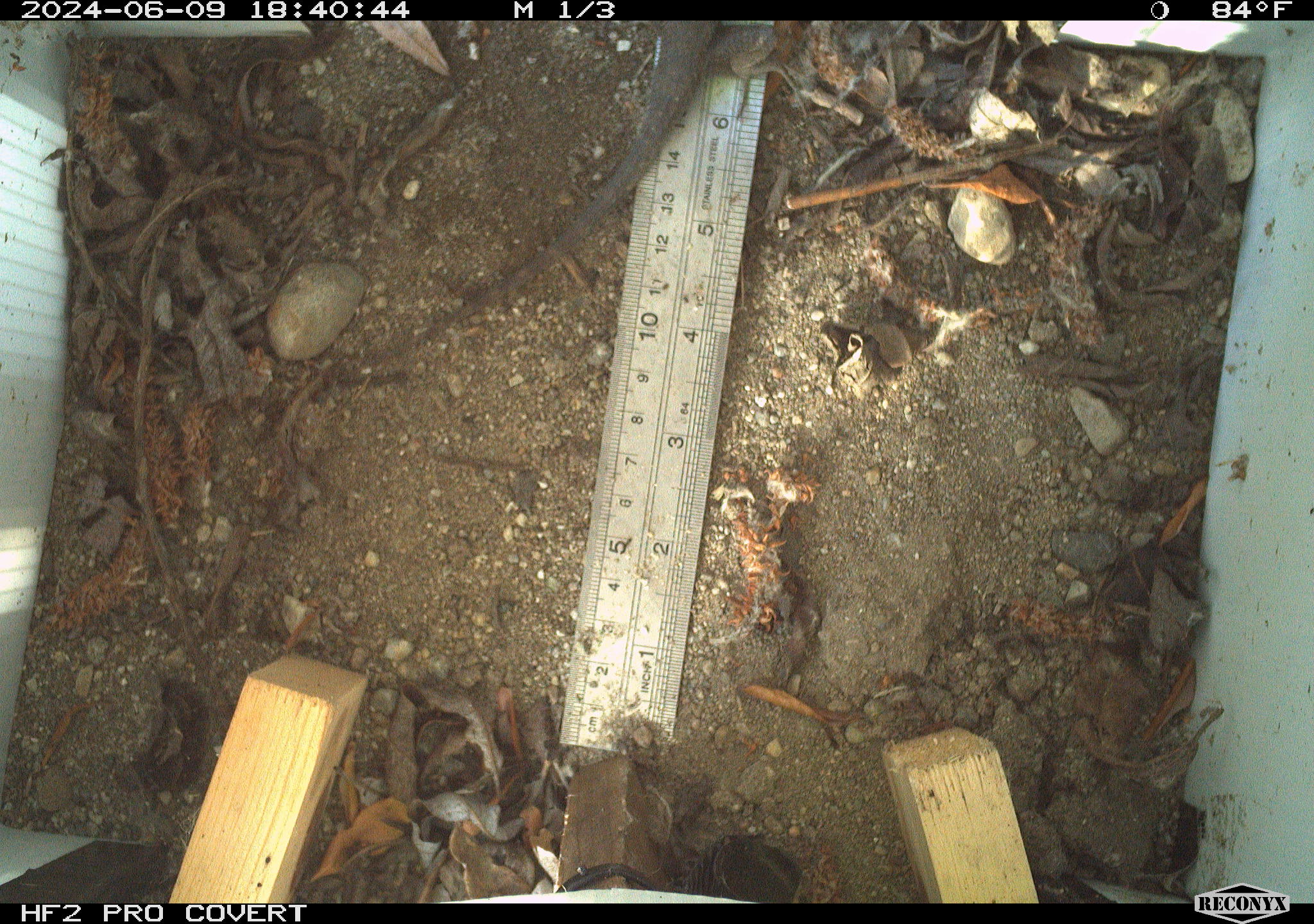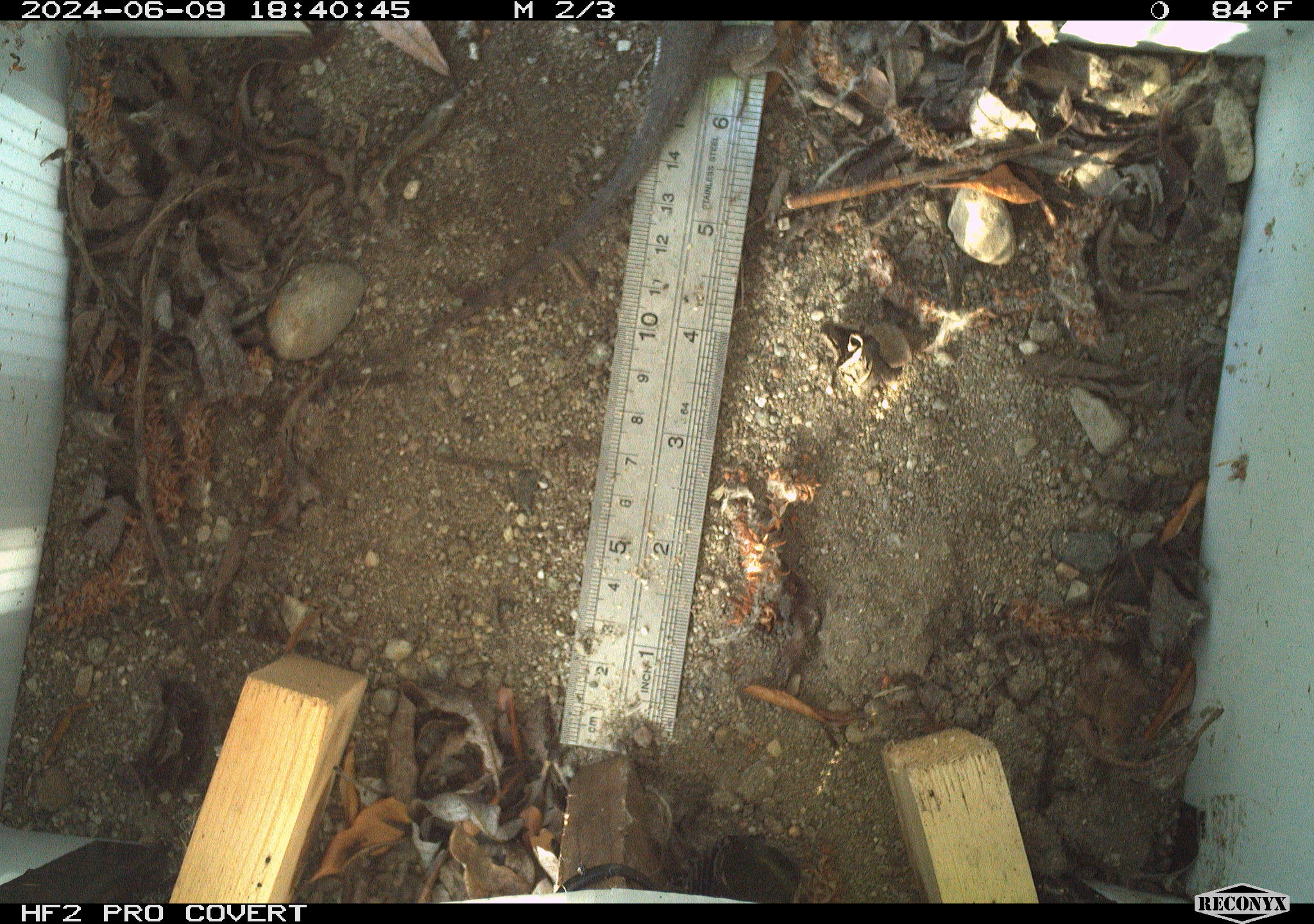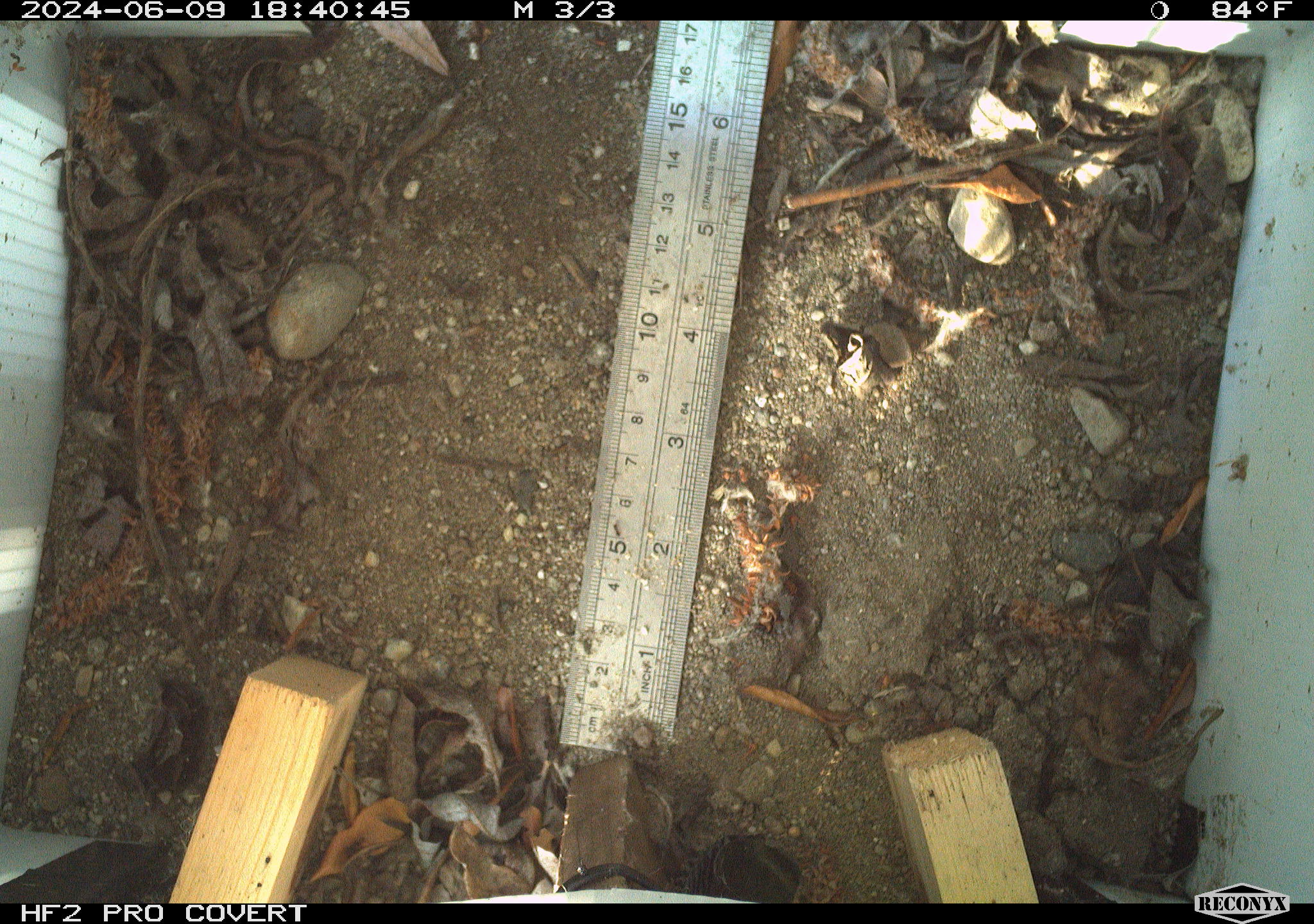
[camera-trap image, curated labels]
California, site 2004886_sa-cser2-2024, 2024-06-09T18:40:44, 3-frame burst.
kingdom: Animalia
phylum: Chordata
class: Reptilia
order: Squamata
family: Phrynosomatidae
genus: Sceloporus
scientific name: Sceloporus occidentalis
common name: western fence lizard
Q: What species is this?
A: Western fence lizard (Sceloporus occidentalis).